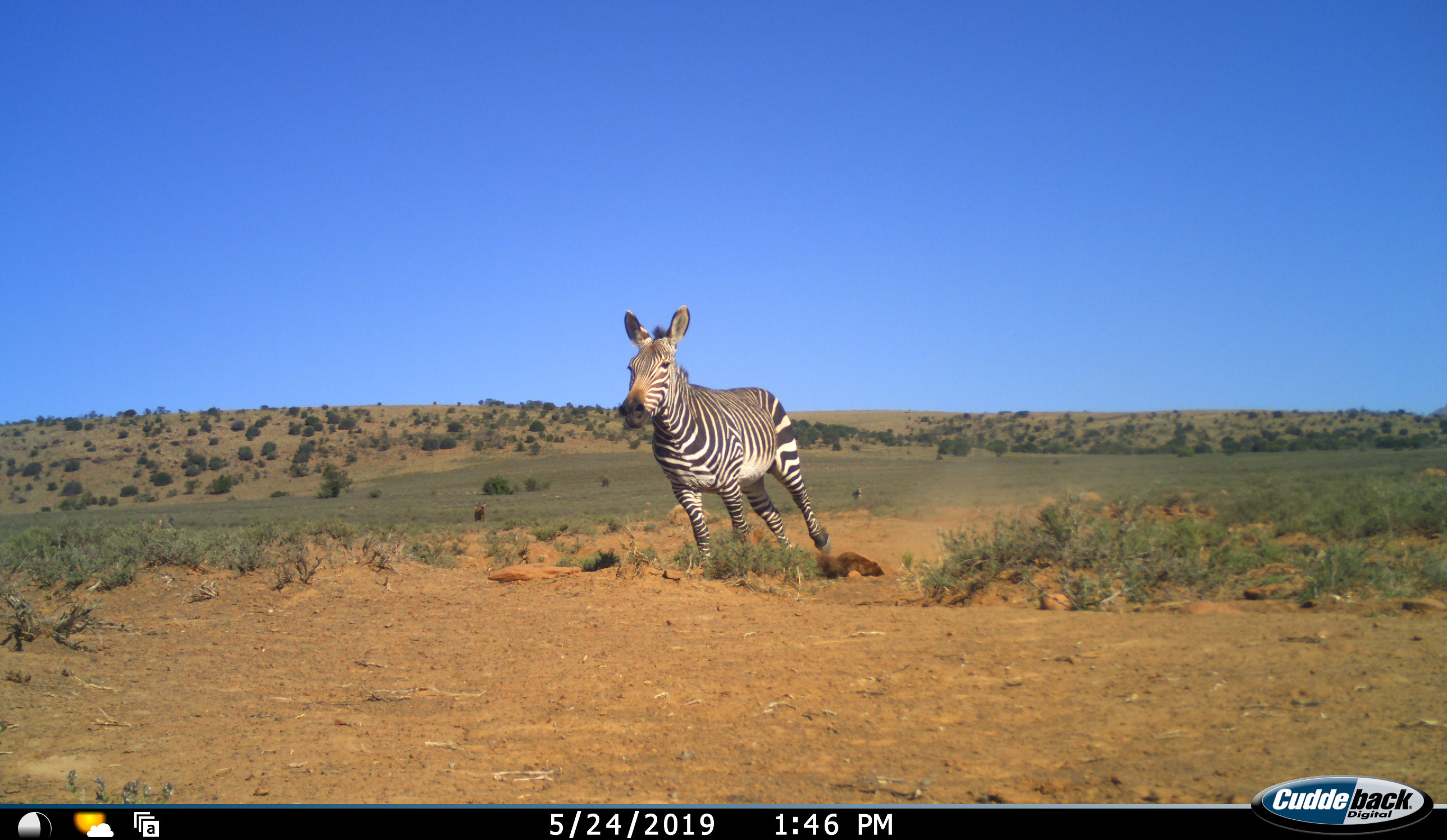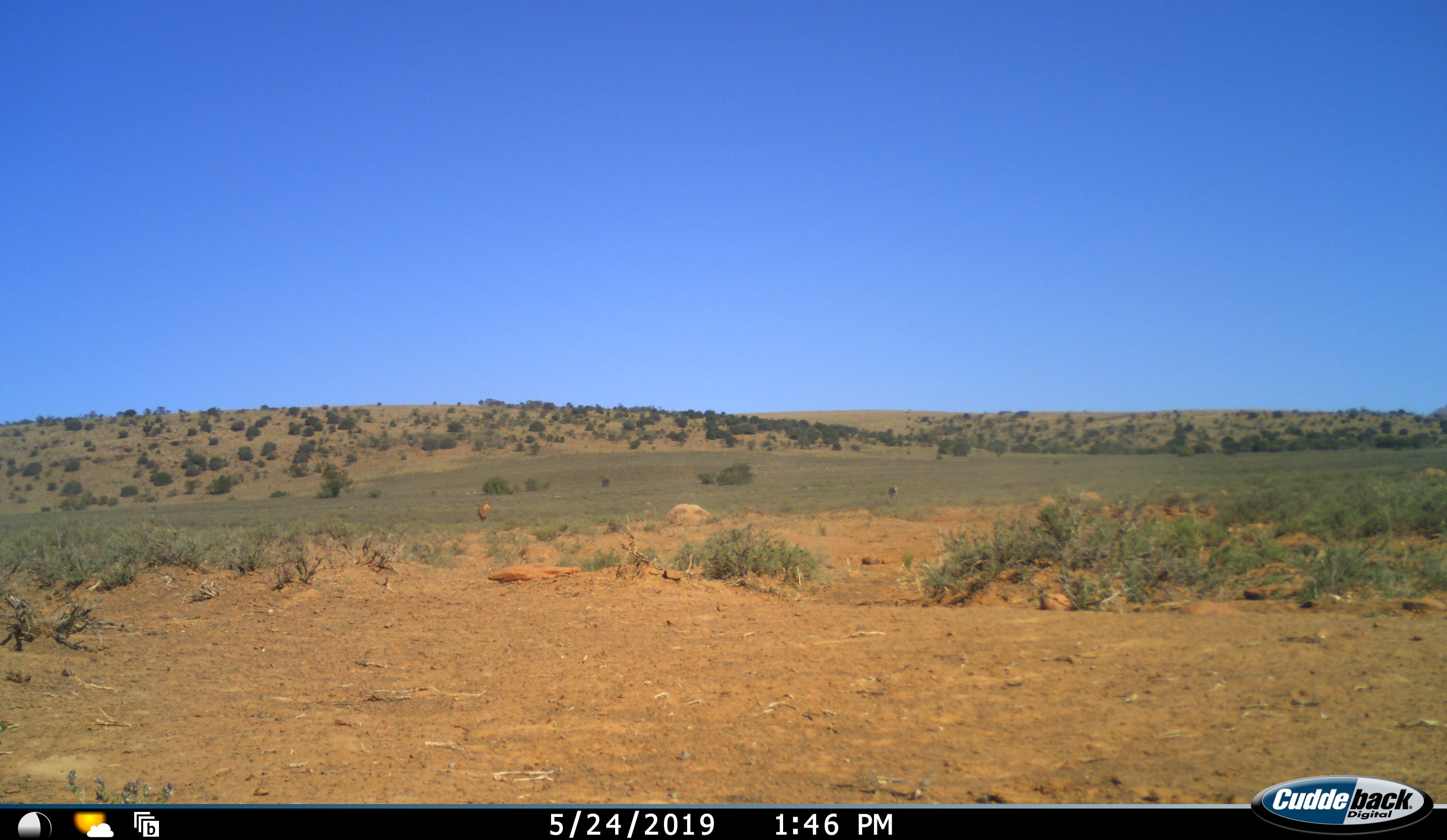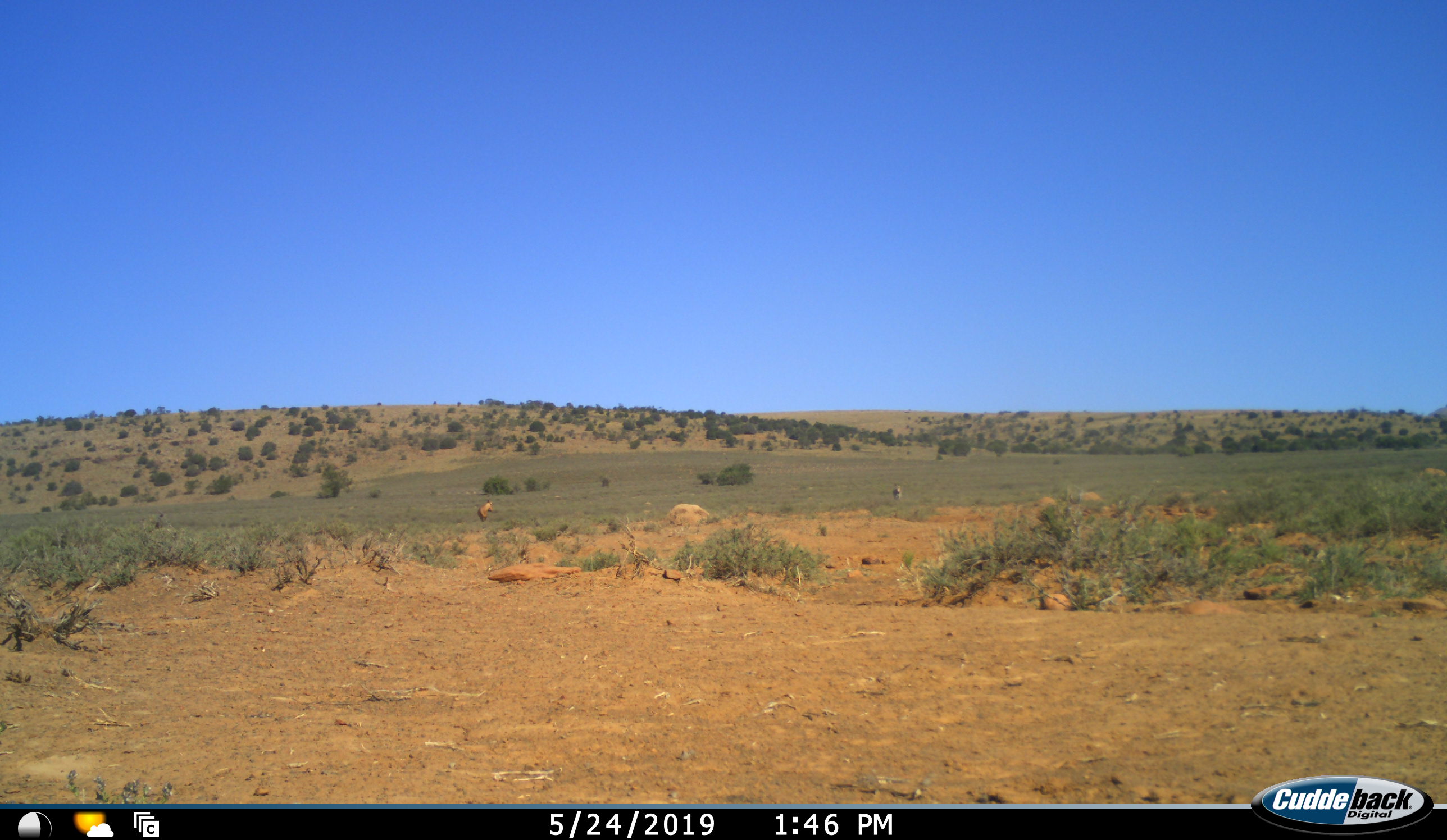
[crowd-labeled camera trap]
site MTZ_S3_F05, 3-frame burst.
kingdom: Animalia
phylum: Chordata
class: Mammalia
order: Perissodactyla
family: Equidae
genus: Equus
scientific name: Equus zebra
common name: mountain zebra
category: zebramountain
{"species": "zebramountain (mountain zebra) (Equus zebra)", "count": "1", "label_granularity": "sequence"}